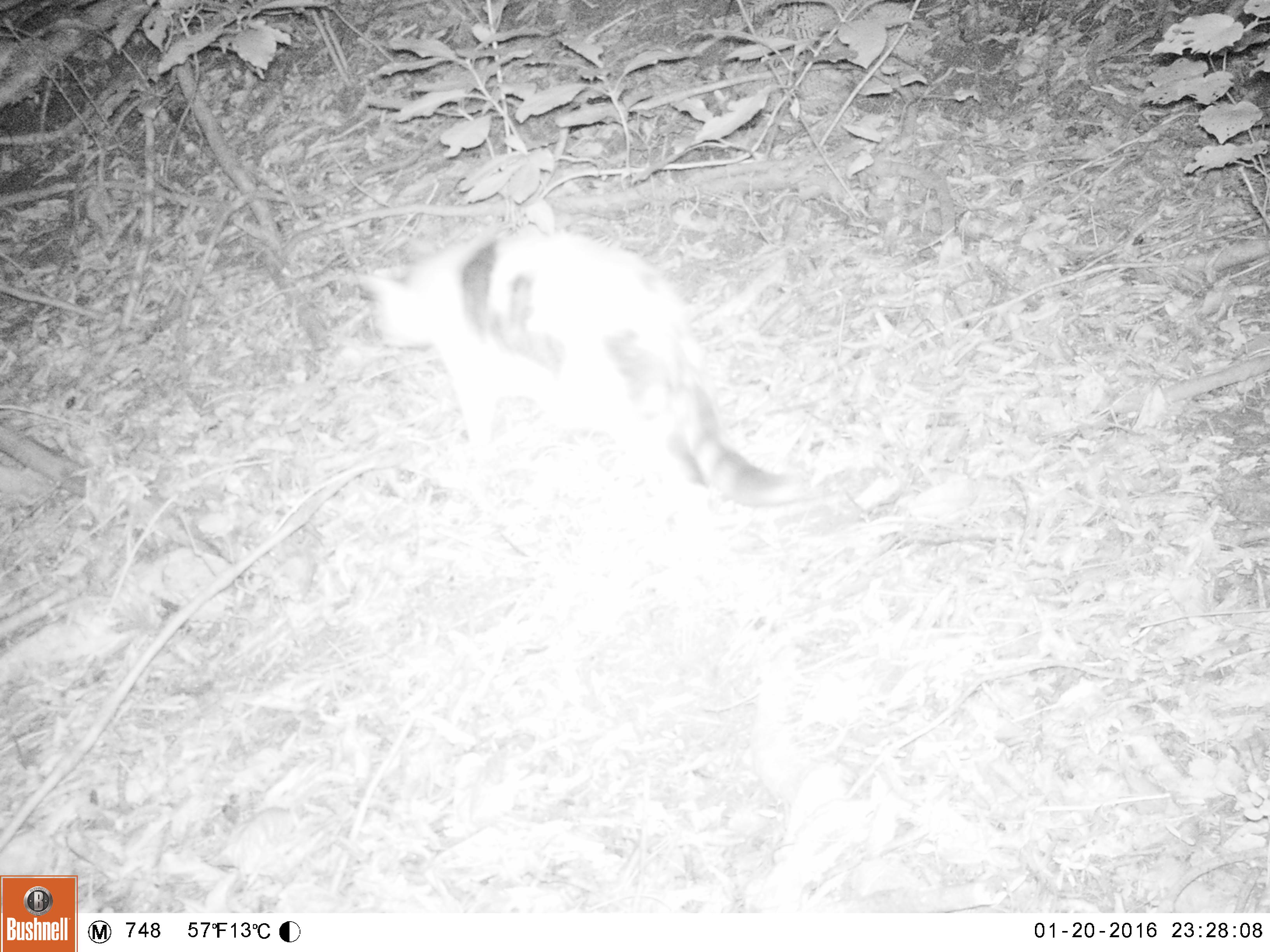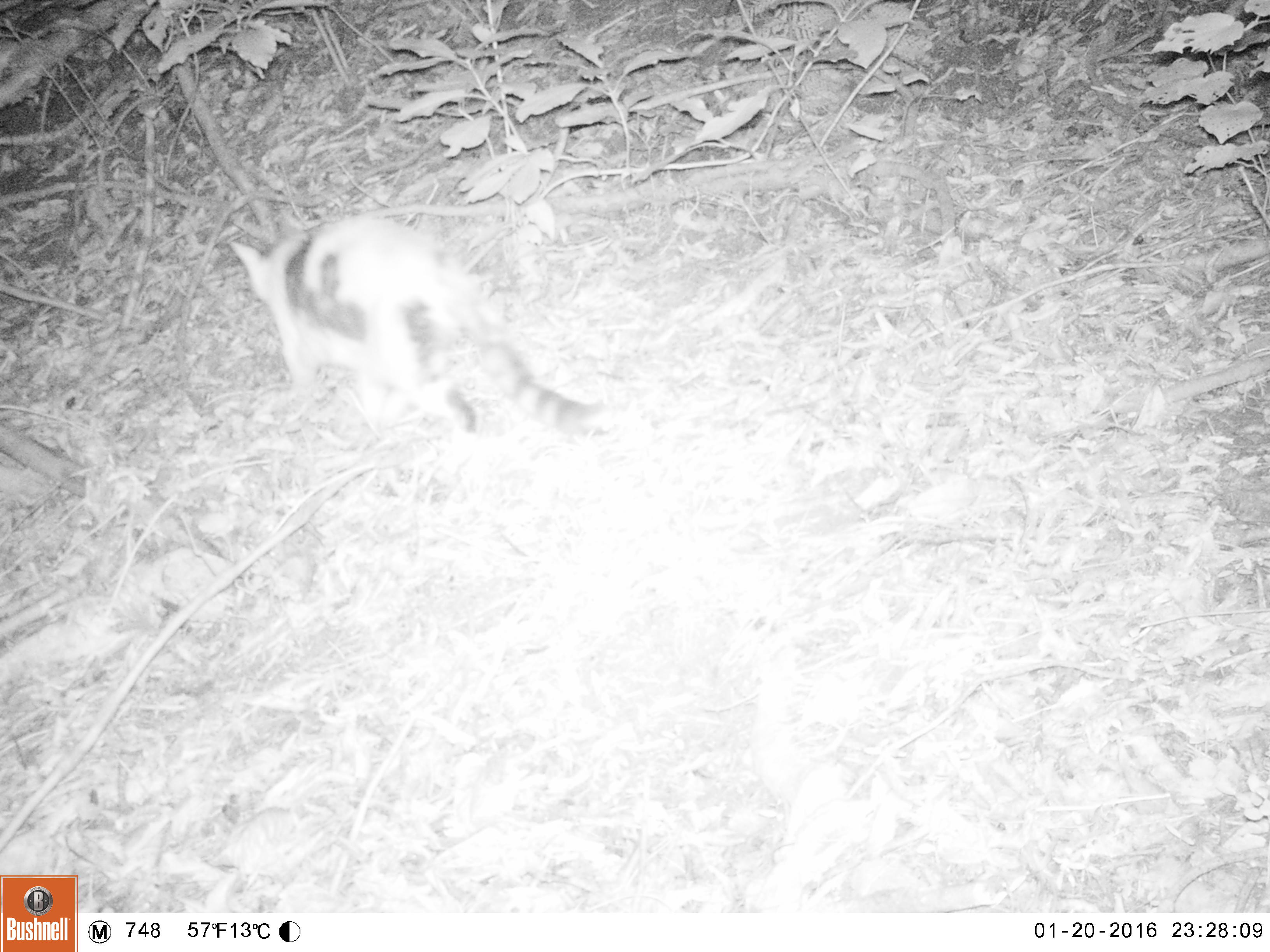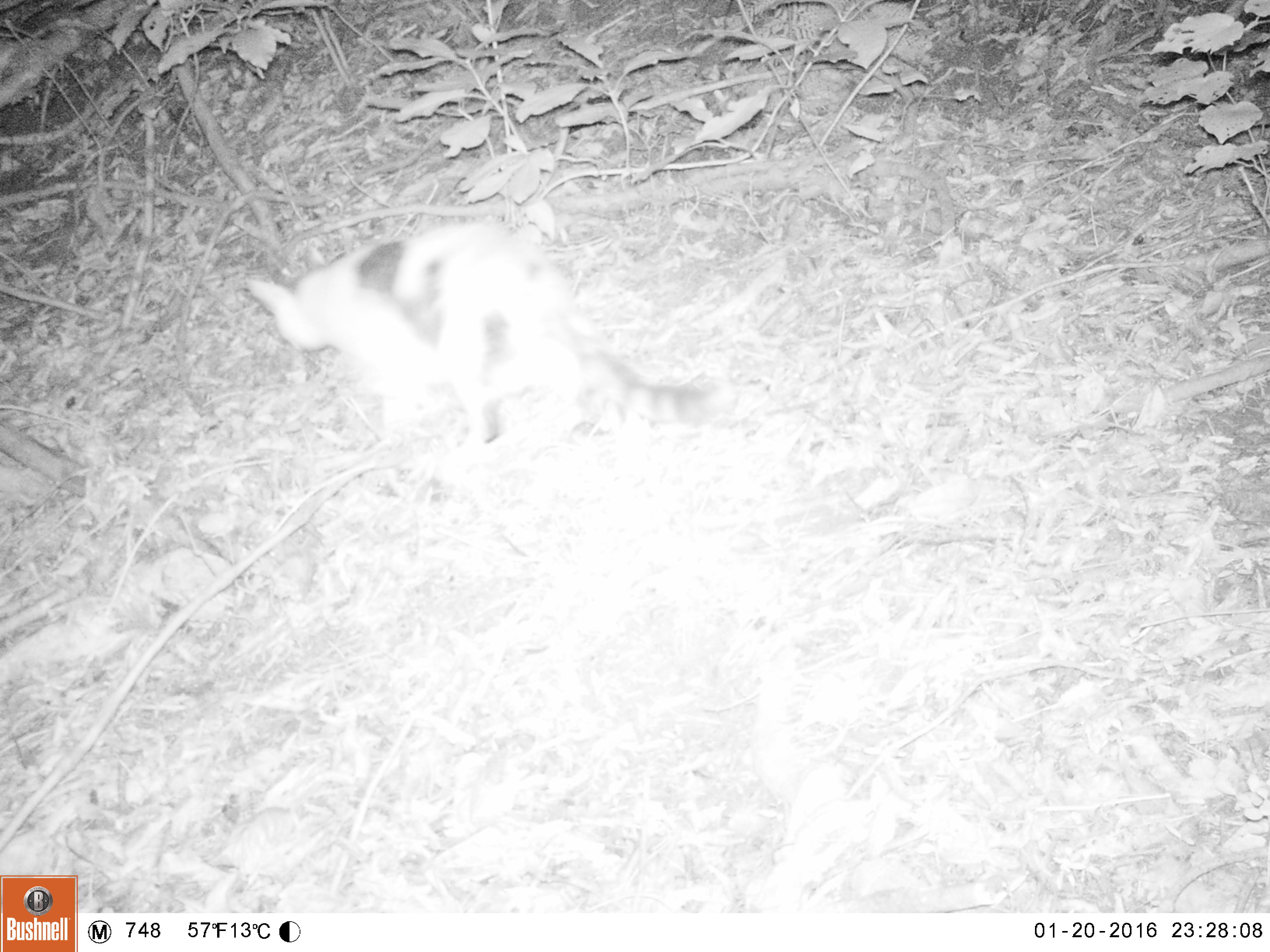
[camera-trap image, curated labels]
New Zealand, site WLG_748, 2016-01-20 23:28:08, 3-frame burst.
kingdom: Animalia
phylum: Chordata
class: Mammalia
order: Carnivora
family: Felidae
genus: Felis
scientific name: Felis catus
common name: domestic cat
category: cat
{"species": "cat (domestic cat) (Felis catus)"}